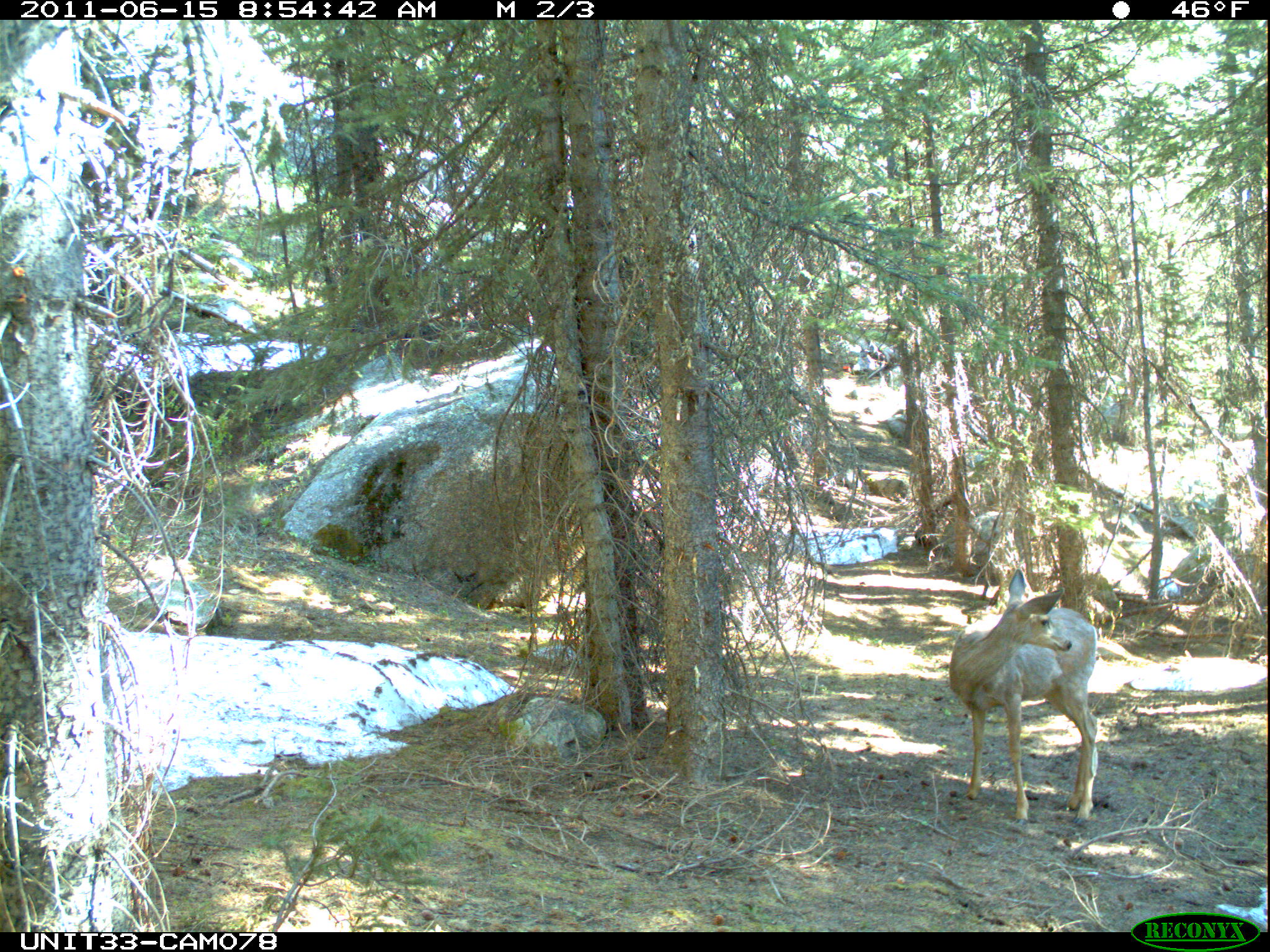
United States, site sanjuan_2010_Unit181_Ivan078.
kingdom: Animalia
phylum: Chordata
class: Mammalia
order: Artiodactyla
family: Cervidae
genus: Odocoileus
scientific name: Odocoileus hemionus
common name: mule deer